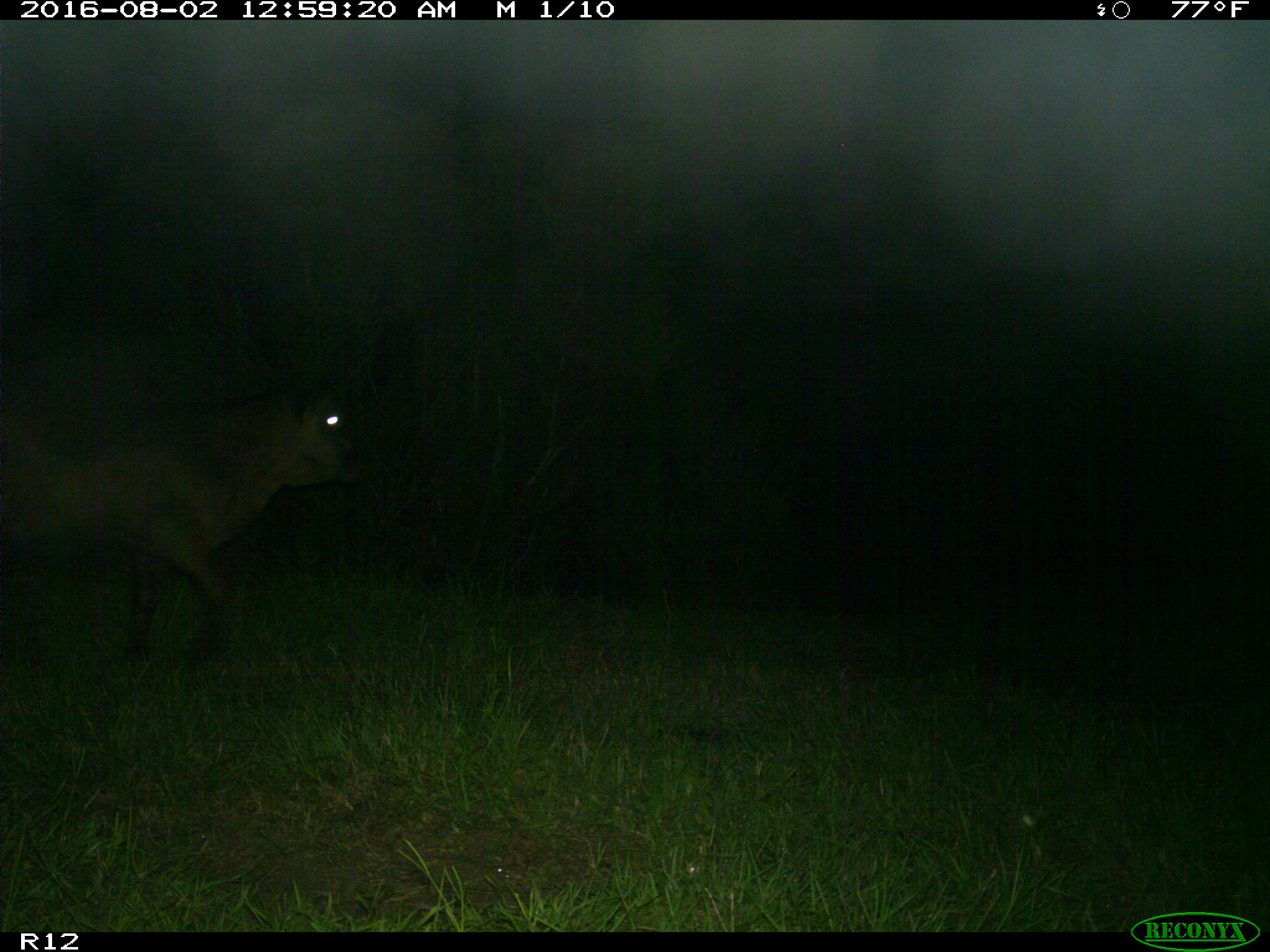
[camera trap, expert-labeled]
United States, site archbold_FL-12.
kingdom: Animalia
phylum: Chordata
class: Mammalia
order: Artiodactyla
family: Bovidae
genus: Bos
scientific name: Bos taurus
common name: domestic cow